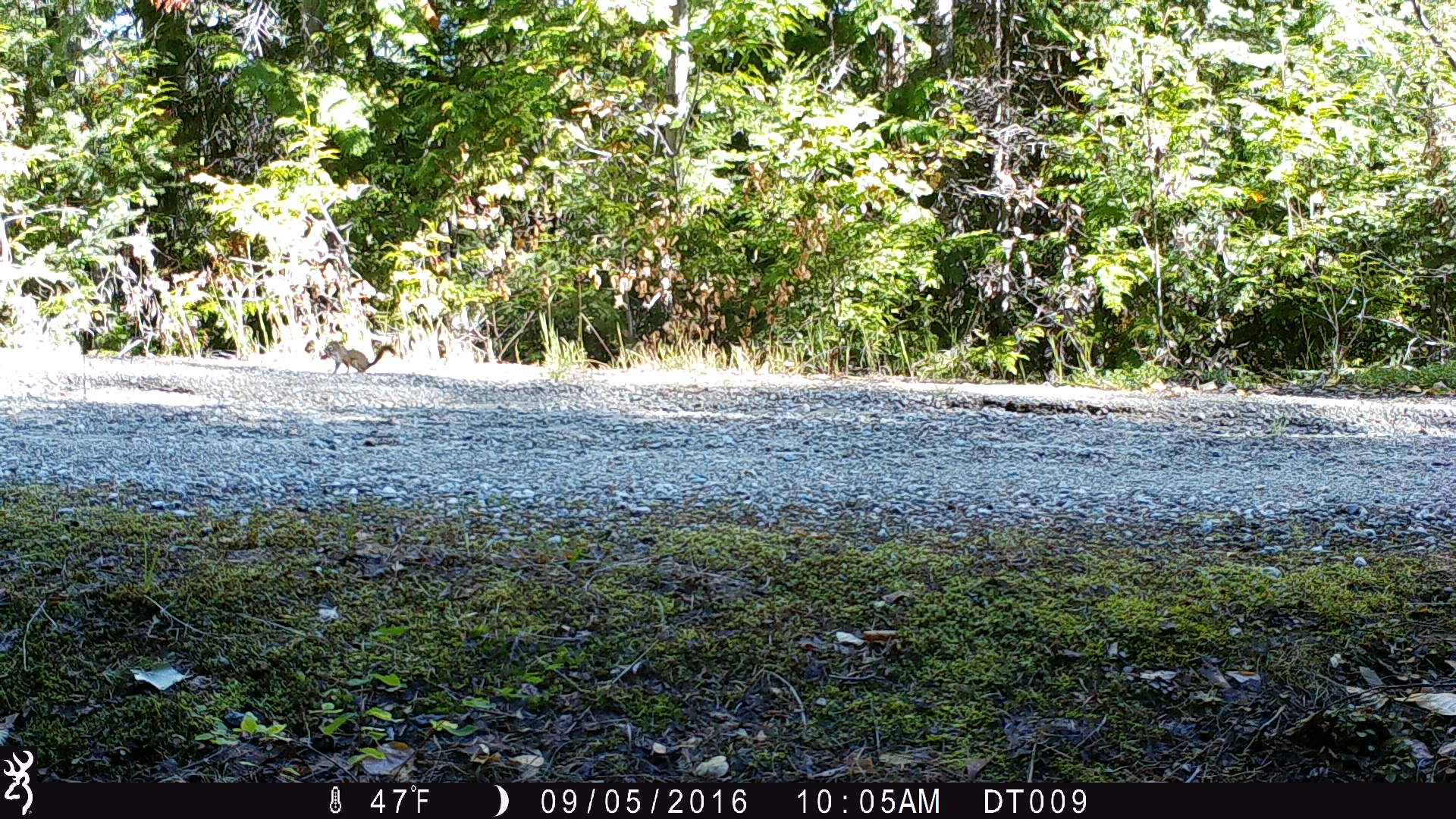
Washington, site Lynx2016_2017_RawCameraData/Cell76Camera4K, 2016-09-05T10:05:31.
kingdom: Animalia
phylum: Chordata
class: Mammalia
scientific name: Mammalia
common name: small mammal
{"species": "small mammal (Mammalia)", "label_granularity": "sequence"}